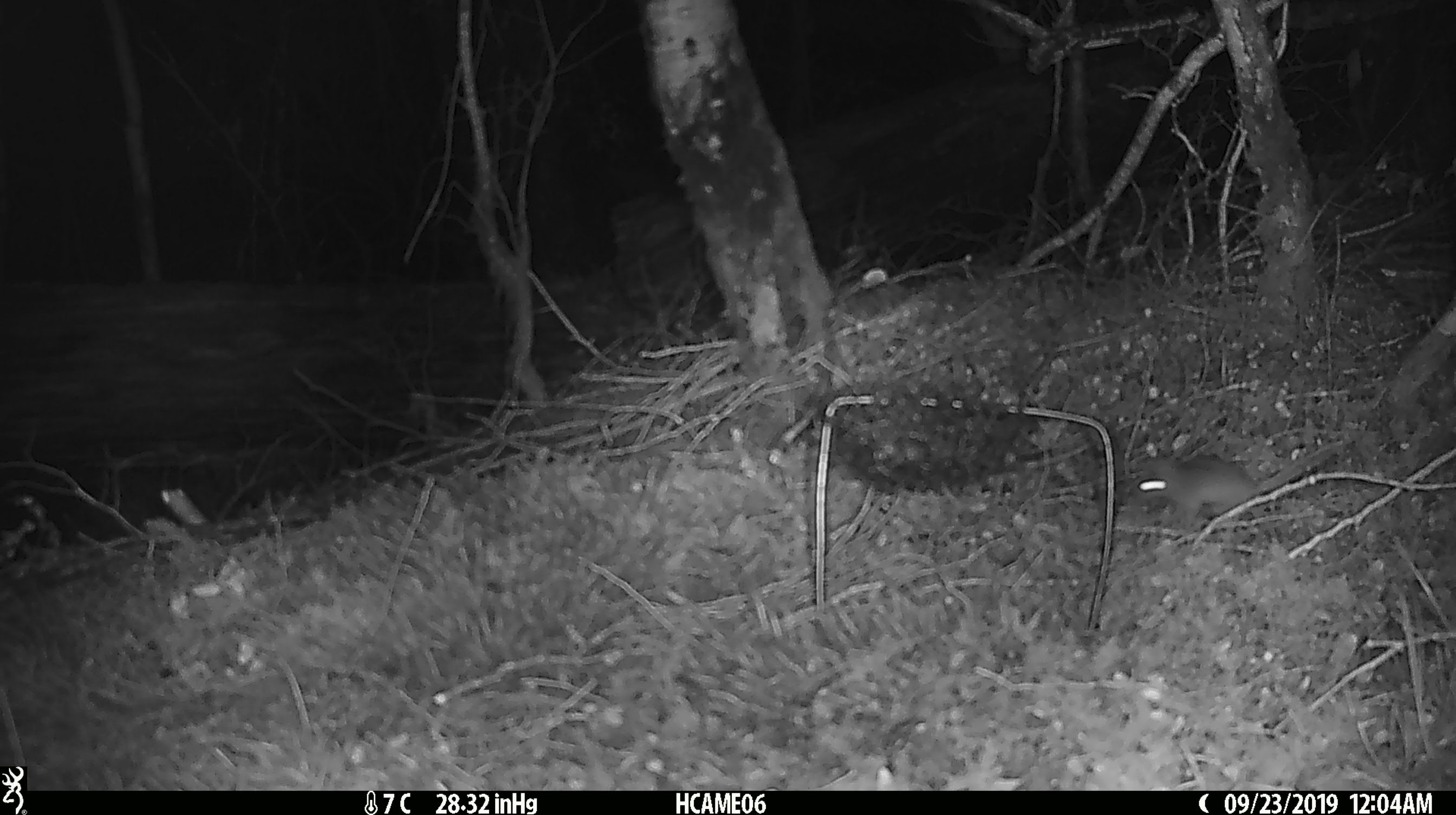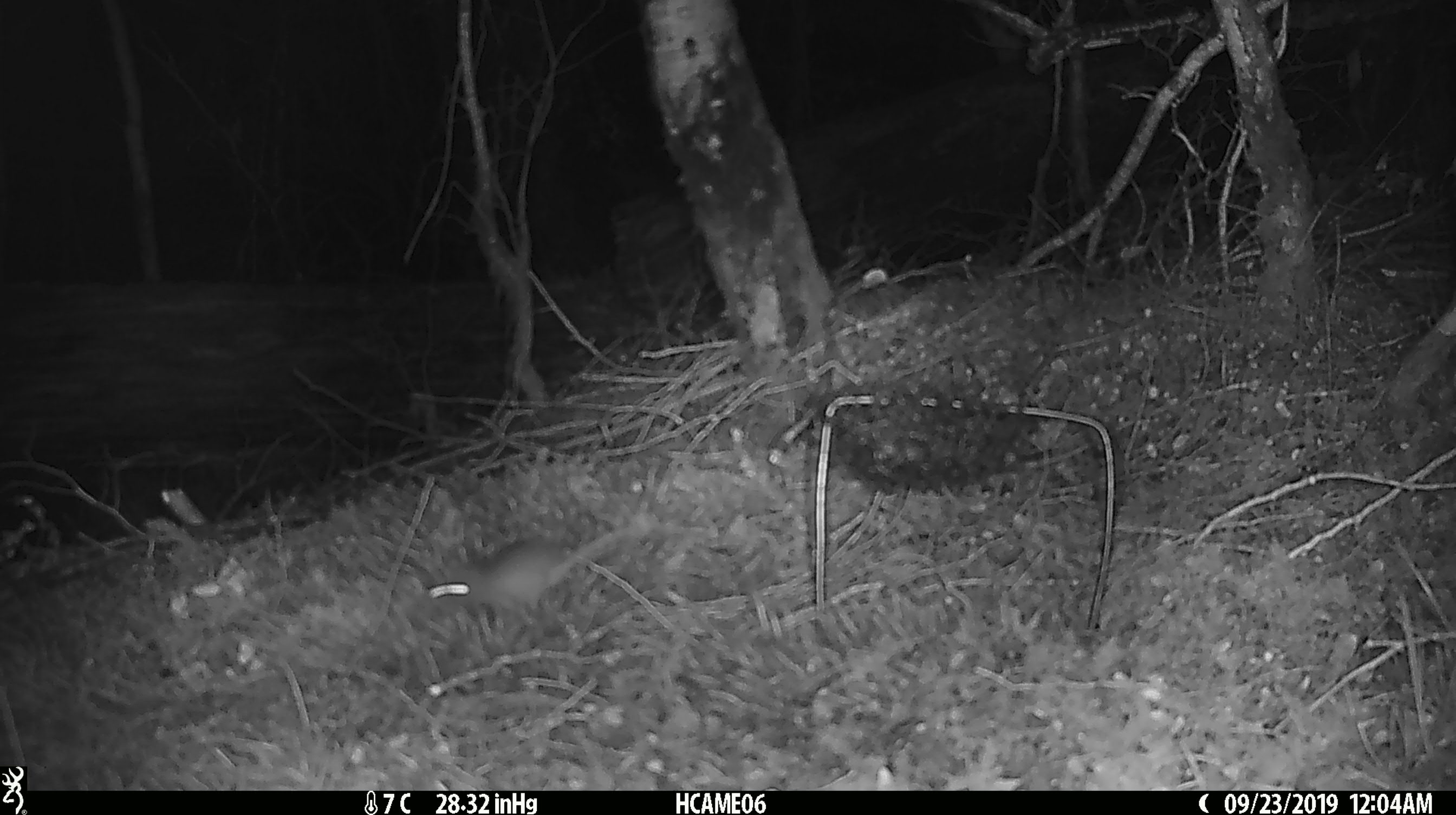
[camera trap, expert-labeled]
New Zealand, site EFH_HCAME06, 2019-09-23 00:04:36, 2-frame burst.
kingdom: Animalia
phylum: Chordata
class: Mammalia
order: Rodentia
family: Muridae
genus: Mus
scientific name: Mus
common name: mouse